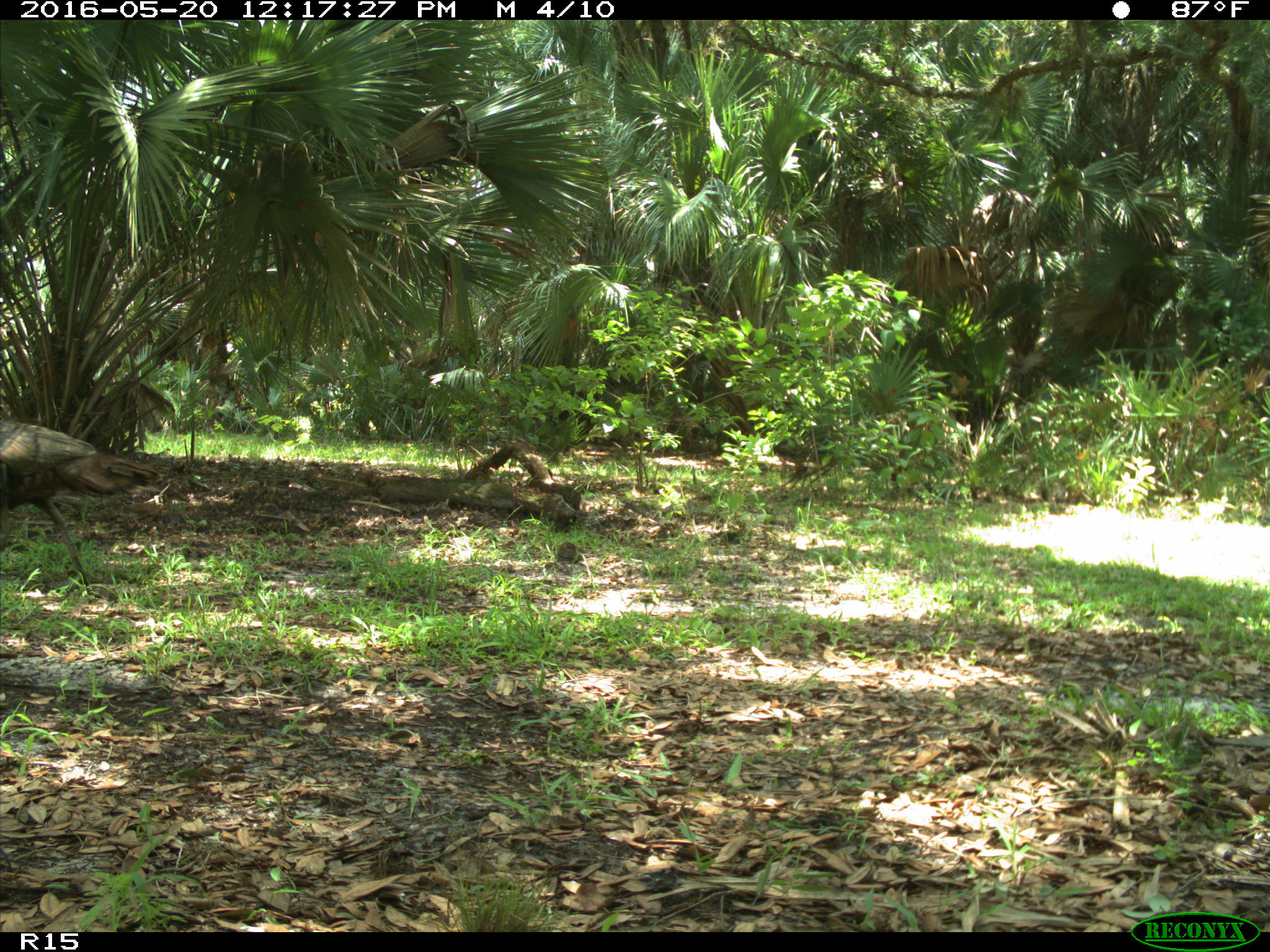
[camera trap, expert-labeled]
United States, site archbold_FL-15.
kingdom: Animalia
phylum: Chordata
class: Aves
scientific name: Aves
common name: birds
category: unidentified bird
Unidentified bird (birds) (Aves).